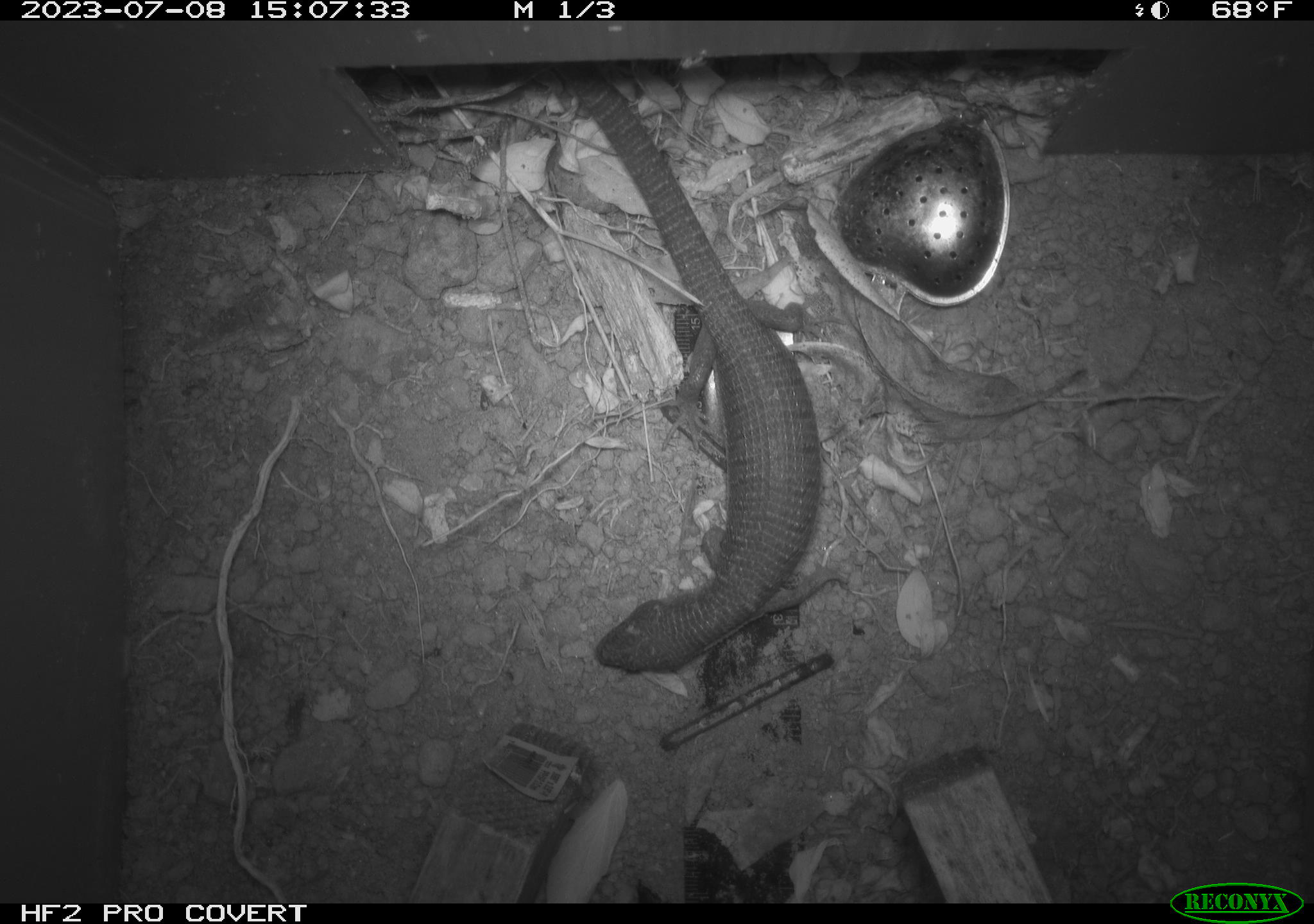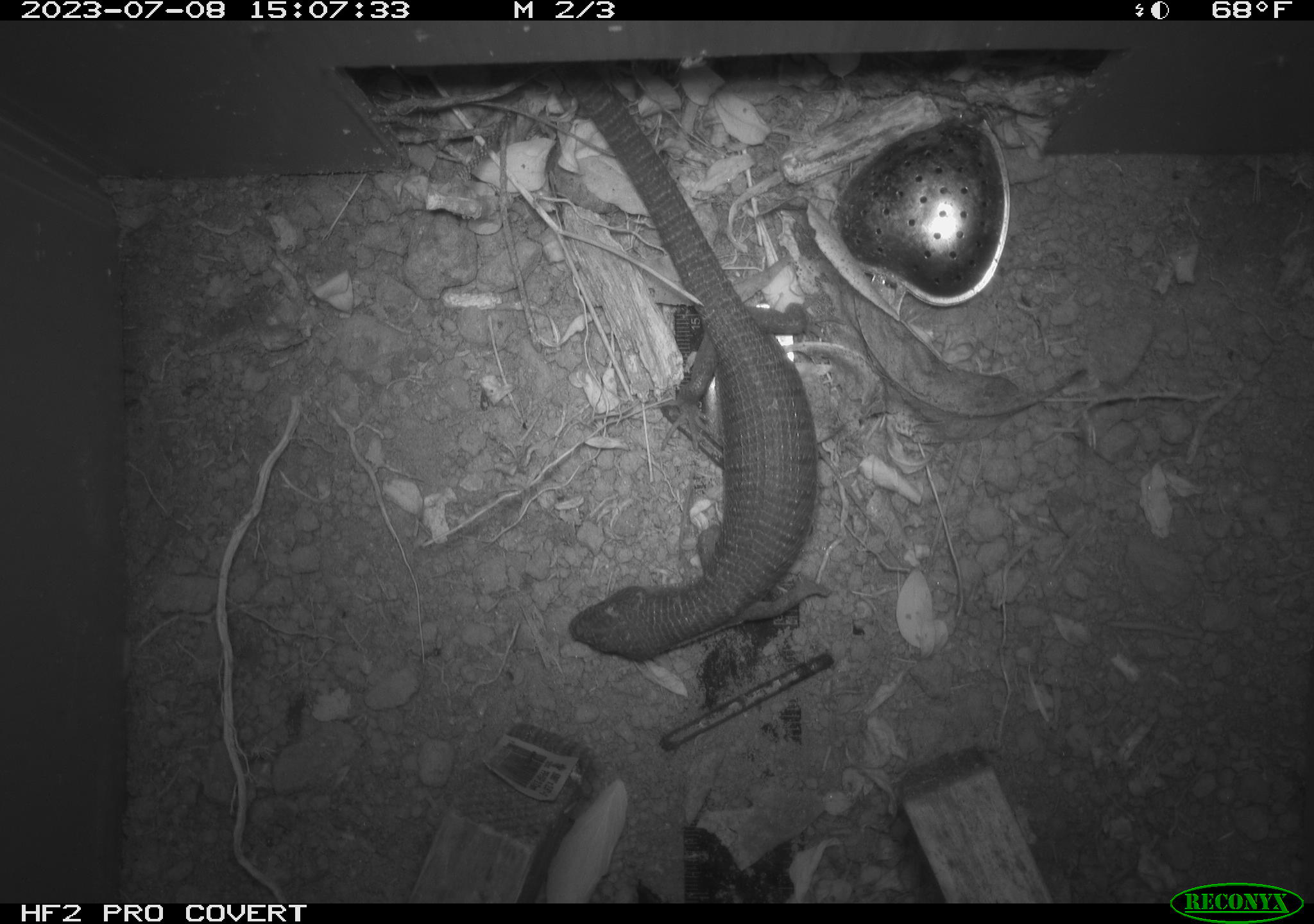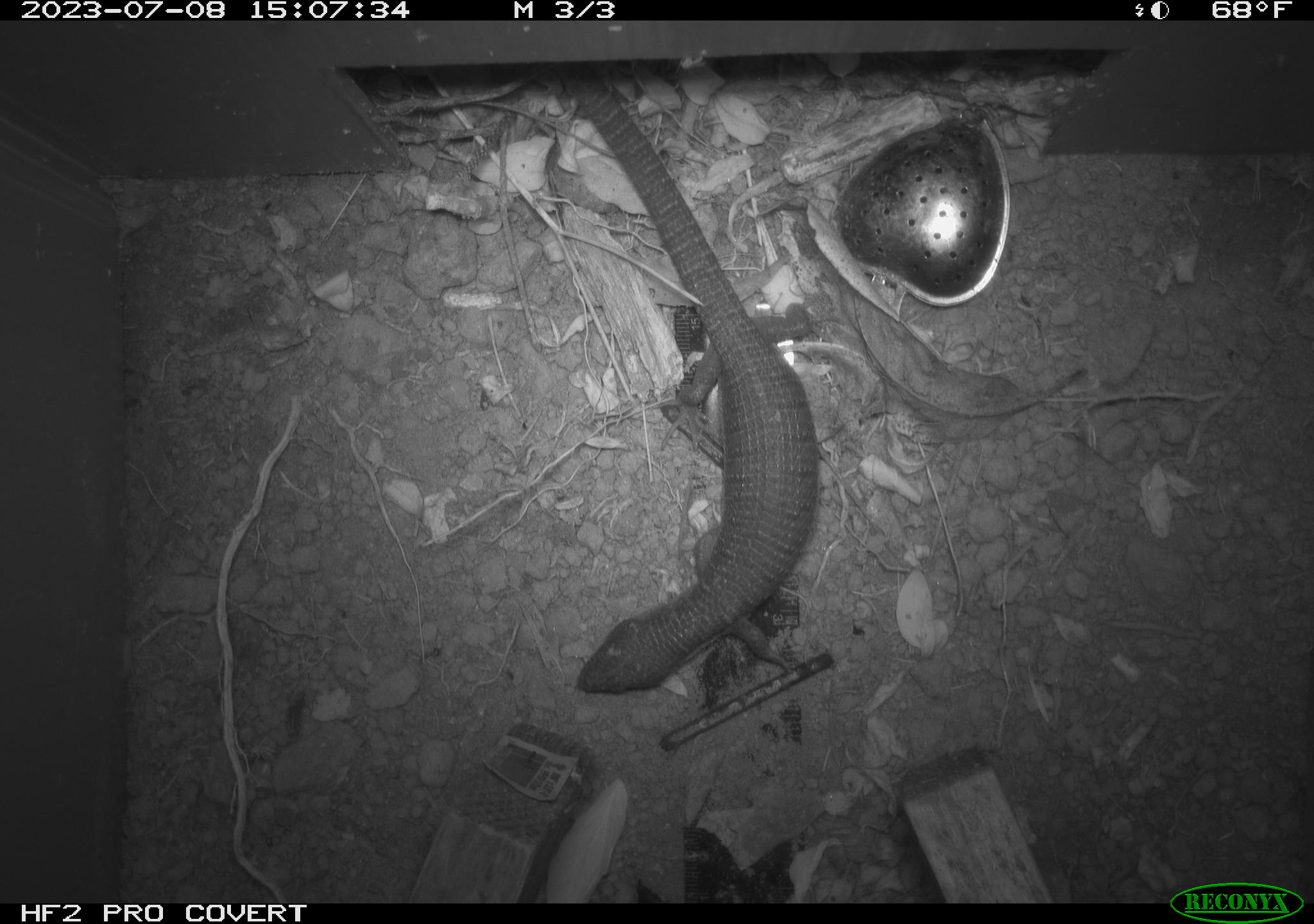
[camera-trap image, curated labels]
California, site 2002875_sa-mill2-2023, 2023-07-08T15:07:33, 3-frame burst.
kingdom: Animalia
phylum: Chordata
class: Reptilia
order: Squamata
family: Anguidae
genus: Elgaria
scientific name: Elgaria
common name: alligator lizards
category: elgaria species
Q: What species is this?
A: Elgaria species (alligator lizards) (Elgaria).